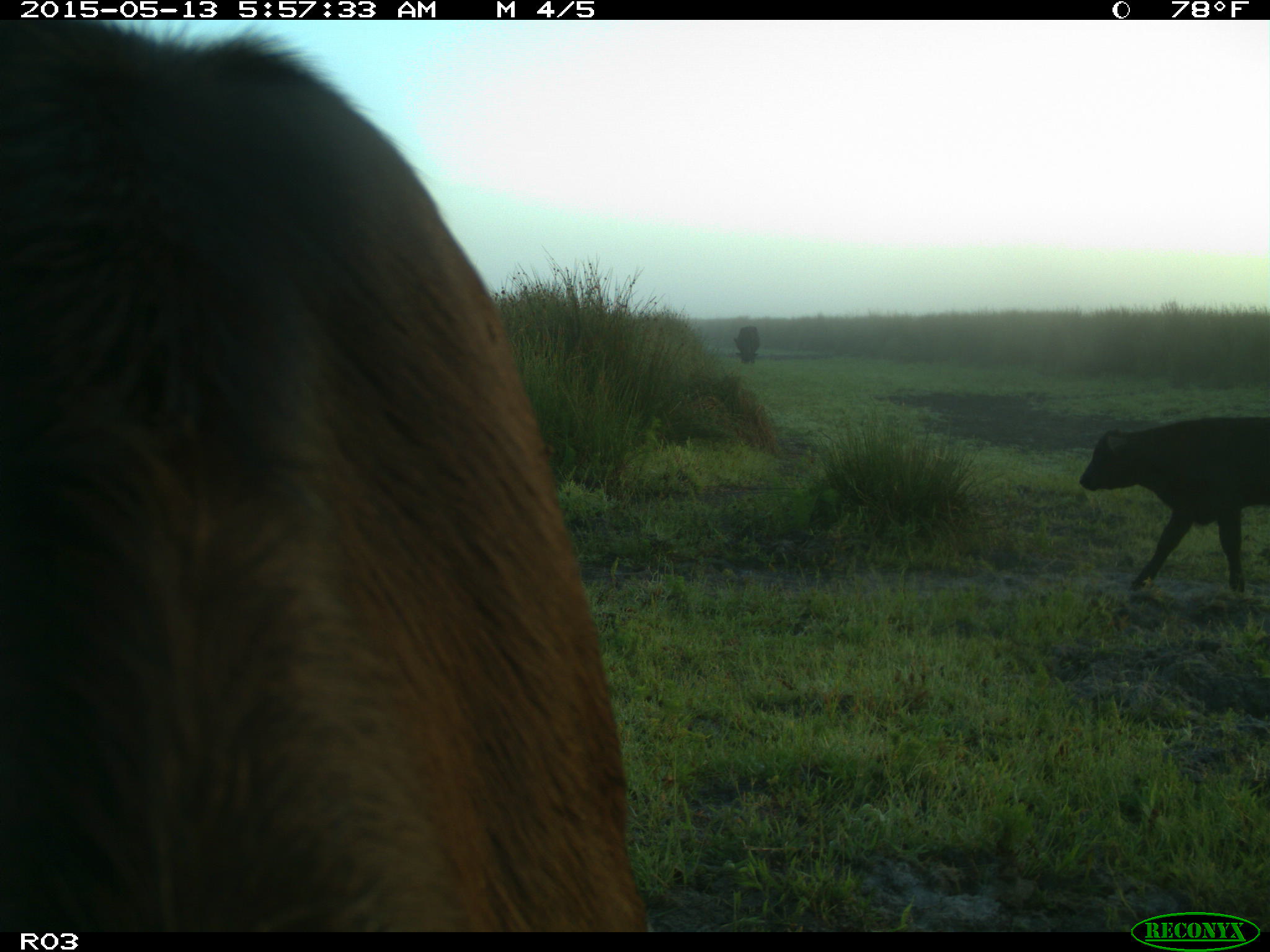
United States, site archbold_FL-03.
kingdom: Animalia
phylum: Chordata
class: Mammalia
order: Artiodactyla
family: Bovidae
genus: Bos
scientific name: Bos taurus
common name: domestic cow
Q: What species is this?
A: Bos taurus (domestic cow).